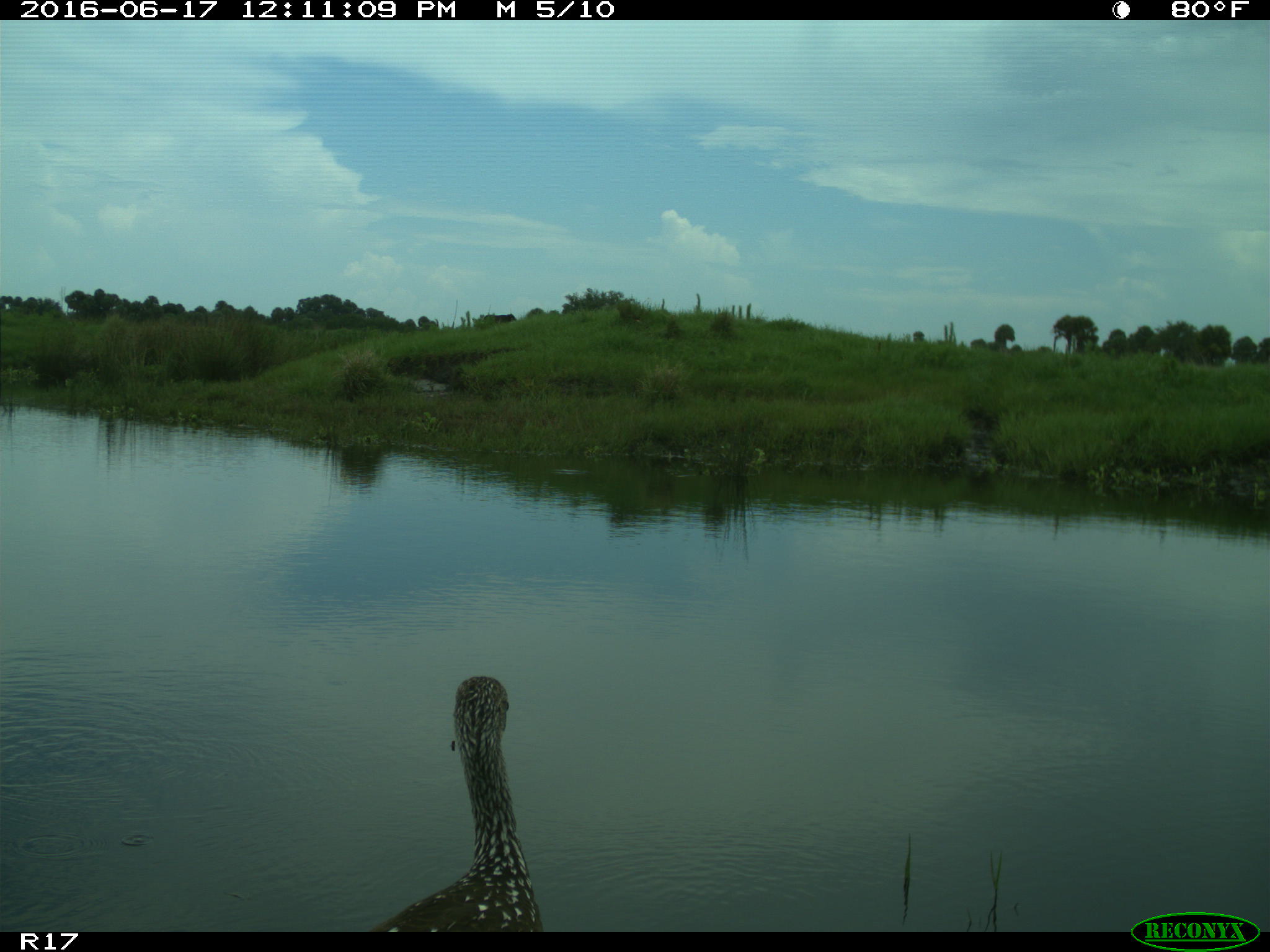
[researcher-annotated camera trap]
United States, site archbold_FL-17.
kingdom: Animalia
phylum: Chordata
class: Aves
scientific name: Aves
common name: birds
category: unidentified bird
Unidentified bird (birds) (Aves).